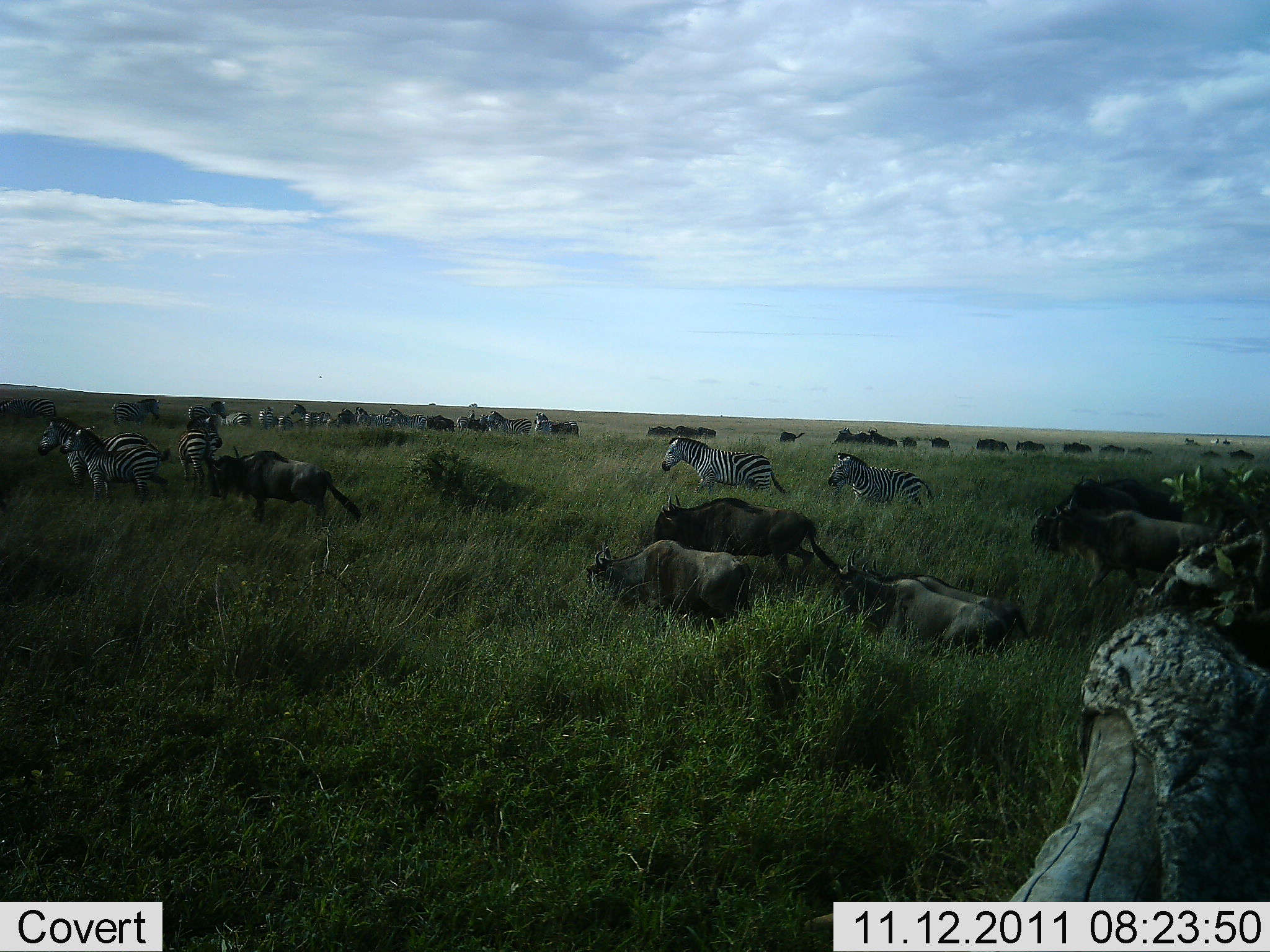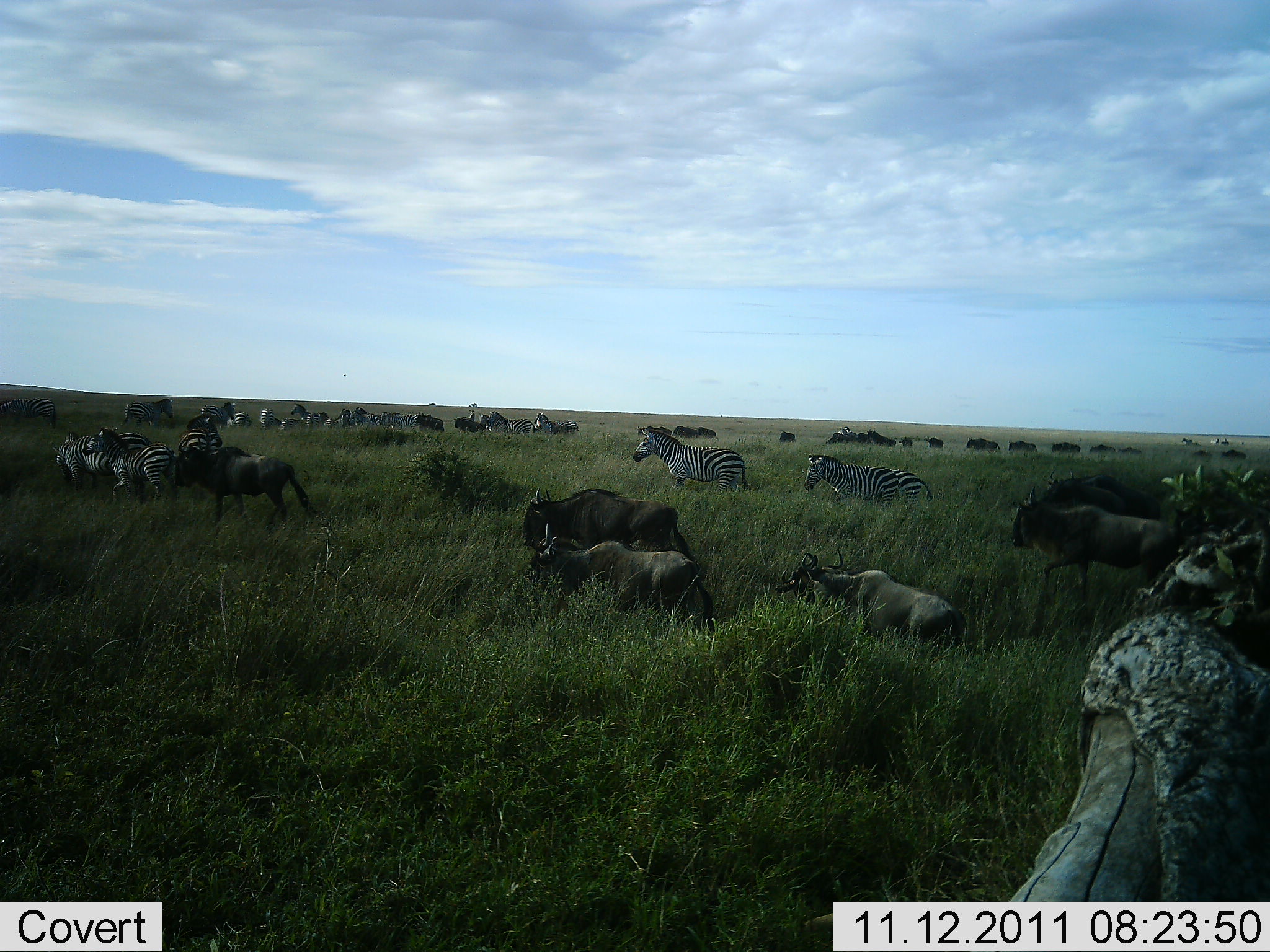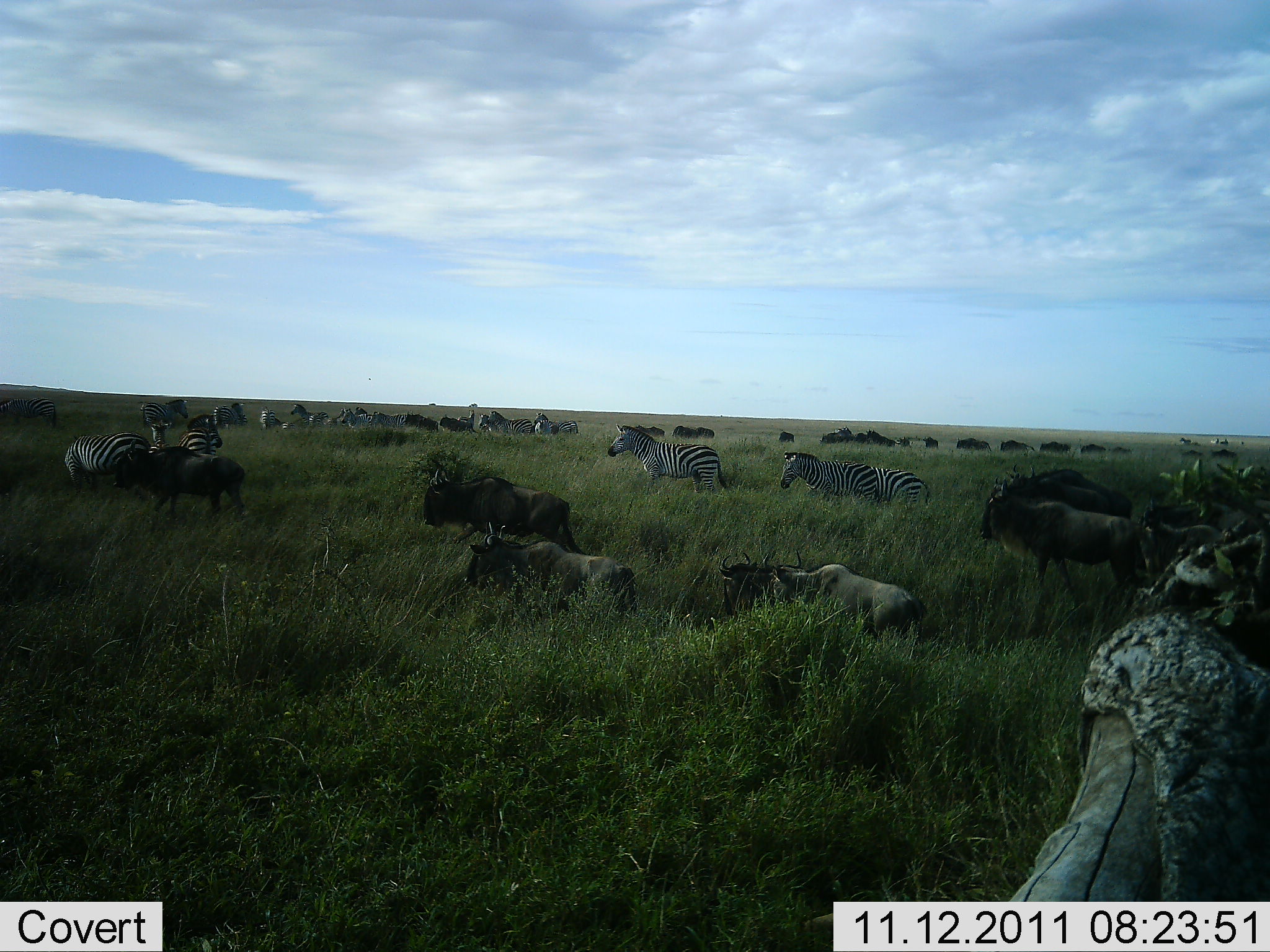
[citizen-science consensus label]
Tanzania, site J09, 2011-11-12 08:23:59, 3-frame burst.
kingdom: Animalia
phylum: Chordata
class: Mammalia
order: Artiodactyla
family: Bovidae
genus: Connochaetes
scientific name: Connochaetes taurinus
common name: blue wildebeest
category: wildebeest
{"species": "wildebeest (blue wildebeest) (Connochaetes taurinus)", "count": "11-50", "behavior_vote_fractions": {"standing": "14%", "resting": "0%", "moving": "100%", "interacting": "0%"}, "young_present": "0%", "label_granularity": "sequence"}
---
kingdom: Animalia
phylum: Chordata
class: Mammalia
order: Perissodactyla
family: Equidae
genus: Equus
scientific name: Equus quagga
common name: plains zebra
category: zebra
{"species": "zebra (plains zebra) (Equus quagga)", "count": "11-50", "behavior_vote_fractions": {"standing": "23%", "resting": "0%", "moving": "100%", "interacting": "0%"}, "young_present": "0%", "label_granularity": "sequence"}